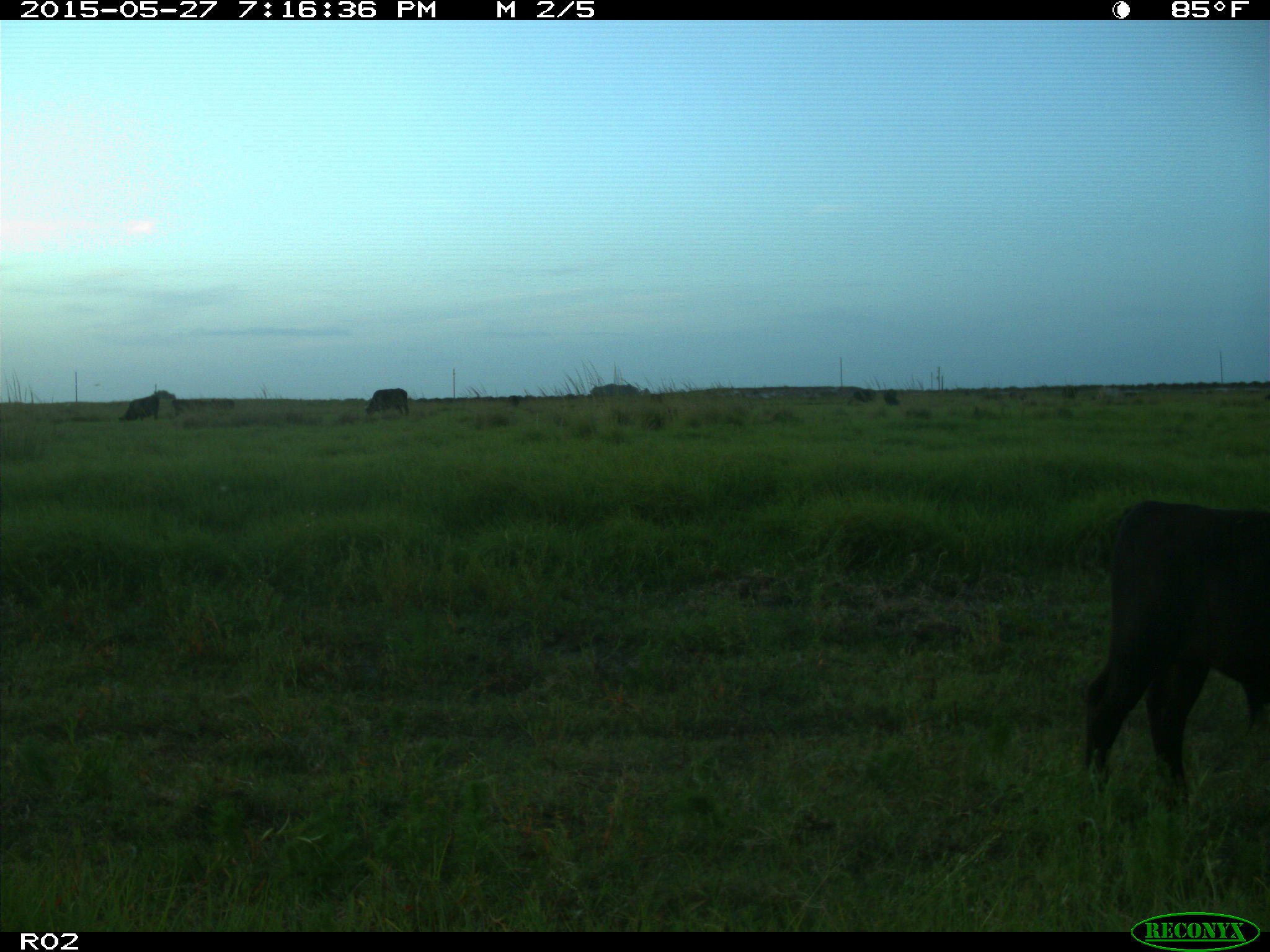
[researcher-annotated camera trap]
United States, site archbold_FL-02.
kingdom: Animalia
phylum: Chordata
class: Mammalia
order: Artiodactyla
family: Bovidae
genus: Bos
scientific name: Bos taurus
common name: domestic cow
Bos taurus (domestic cow).